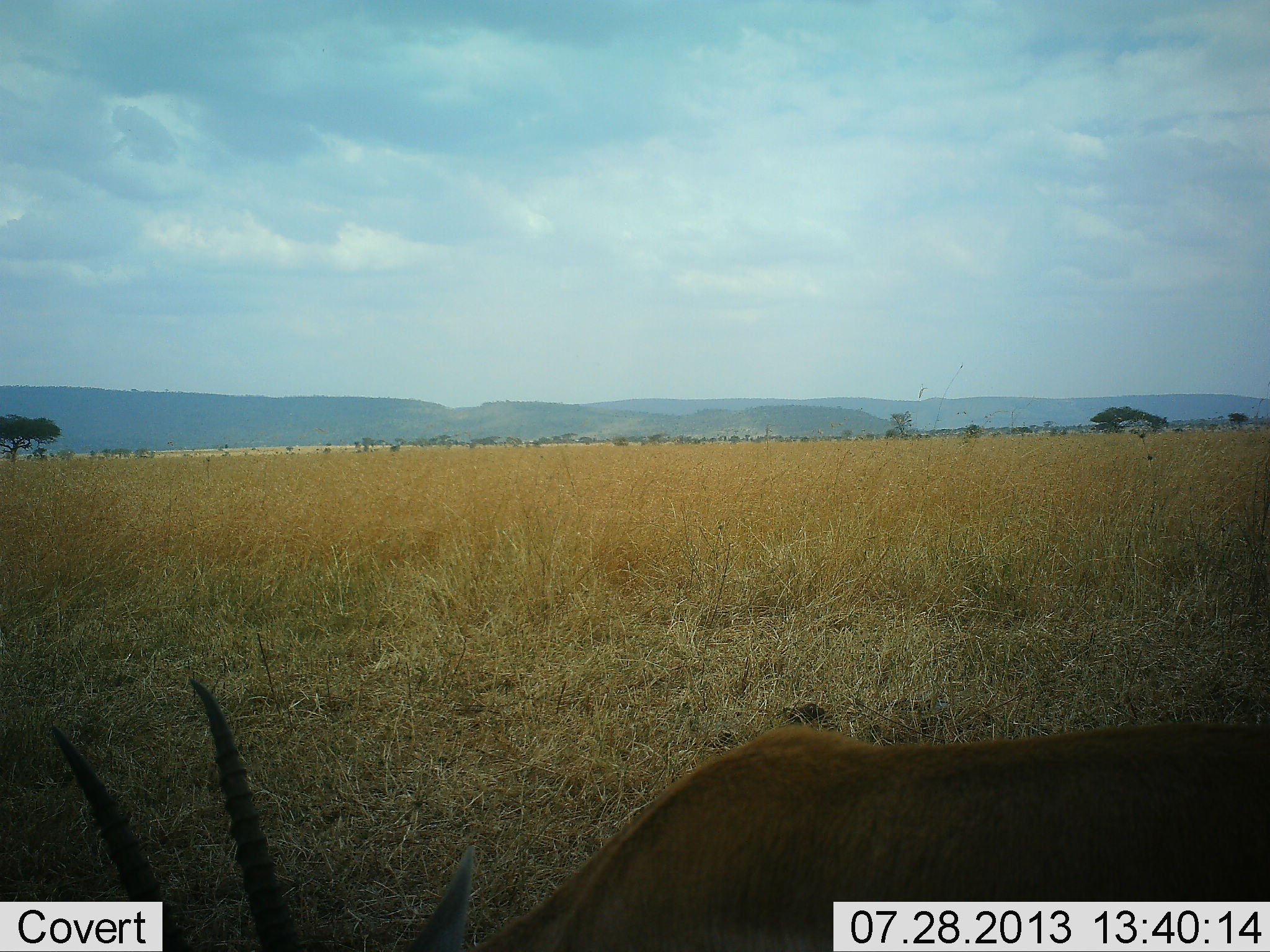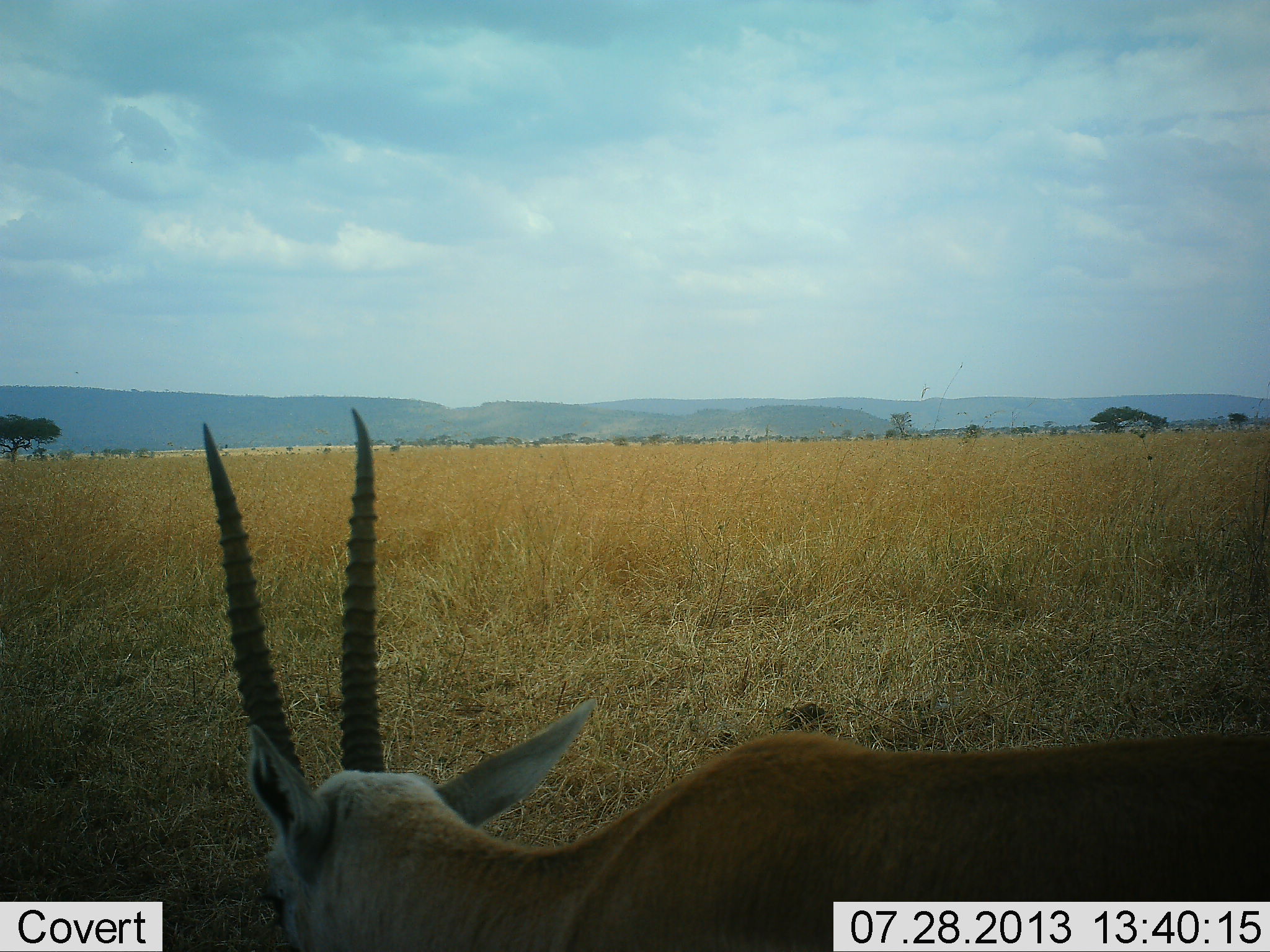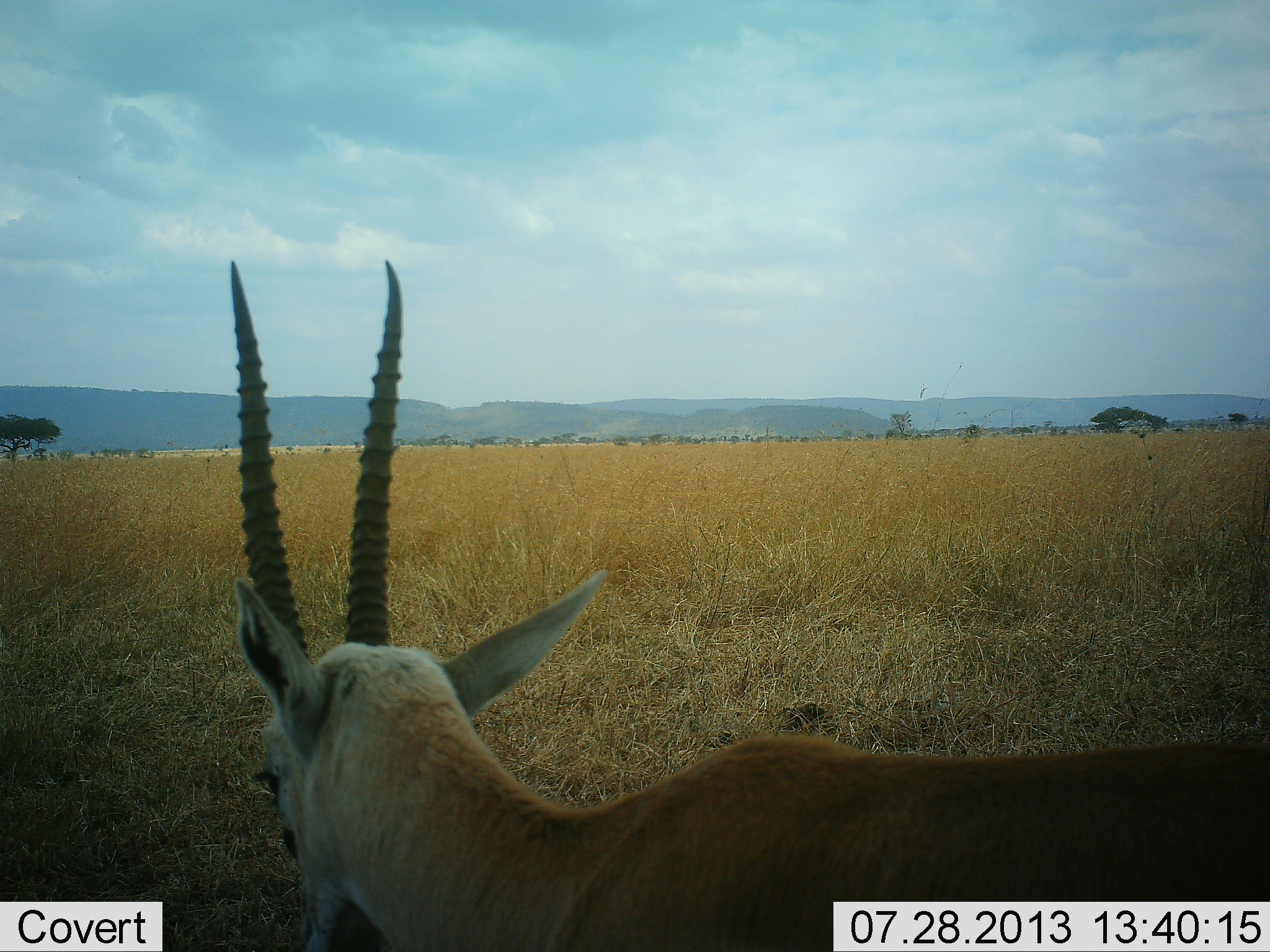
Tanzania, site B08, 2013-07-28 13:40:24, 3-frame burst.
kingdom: Animalia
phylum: Chordata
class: Mammalia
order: Artiodactyla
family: Bovidae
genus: Eudorcas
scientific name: Eudorcas thomsonii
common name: thomson's gazelle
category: gazellethomsons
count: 1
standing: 60%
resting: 0%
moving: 0%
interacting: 0%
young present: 0%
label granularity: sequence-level